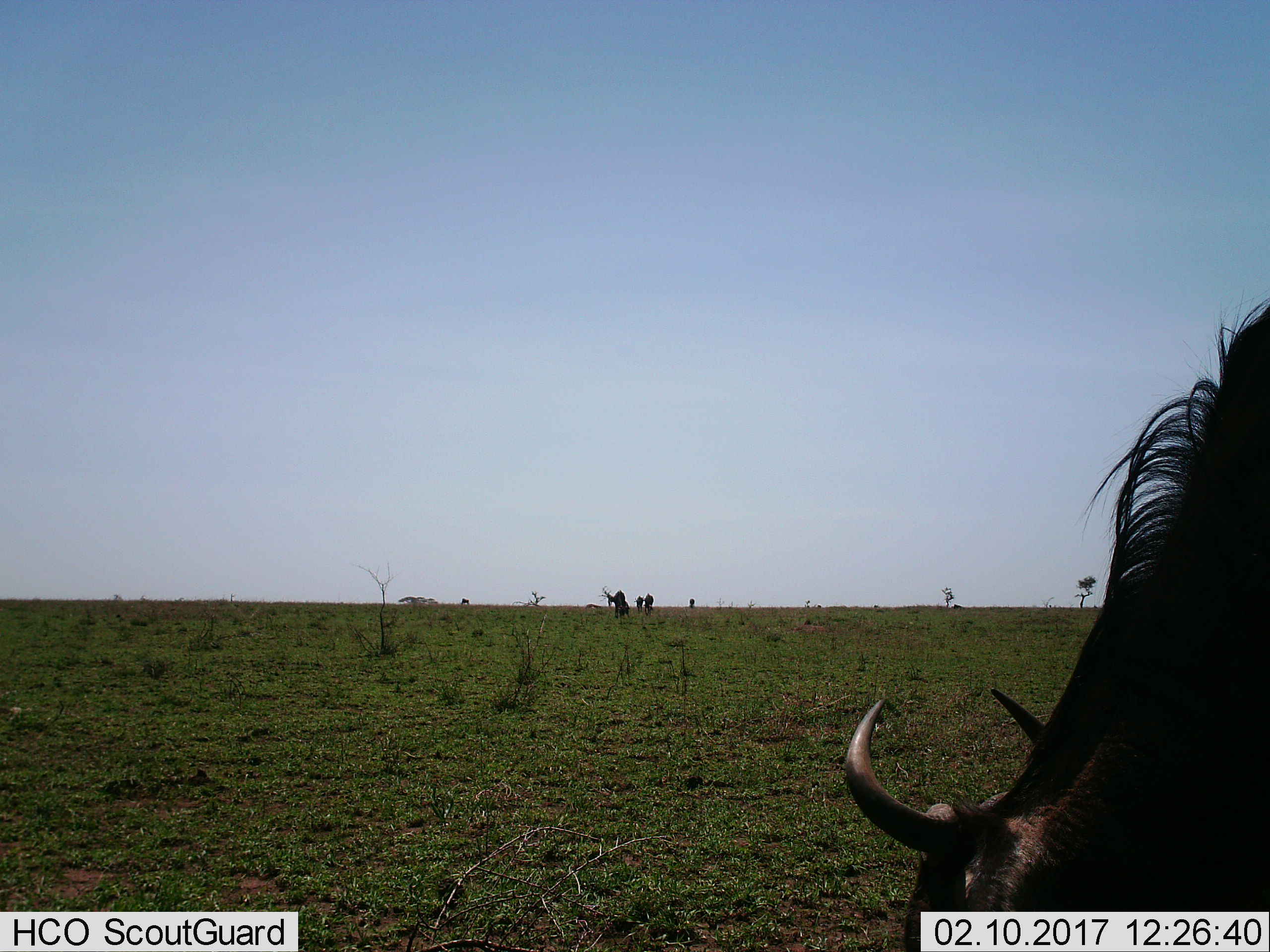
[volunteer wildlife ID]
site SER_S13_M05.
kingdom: Animalia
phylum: Chordata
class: Mammalia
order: Artiodactyla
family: Bovidae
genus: Connochaetes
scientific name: Connochaetes taurinus taurinus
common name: blue wildebeest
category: wildebeestblue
Wildebeestblue (blue wildebeest) (Connochaetes taurinus taurinus), count 5. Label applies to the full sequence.